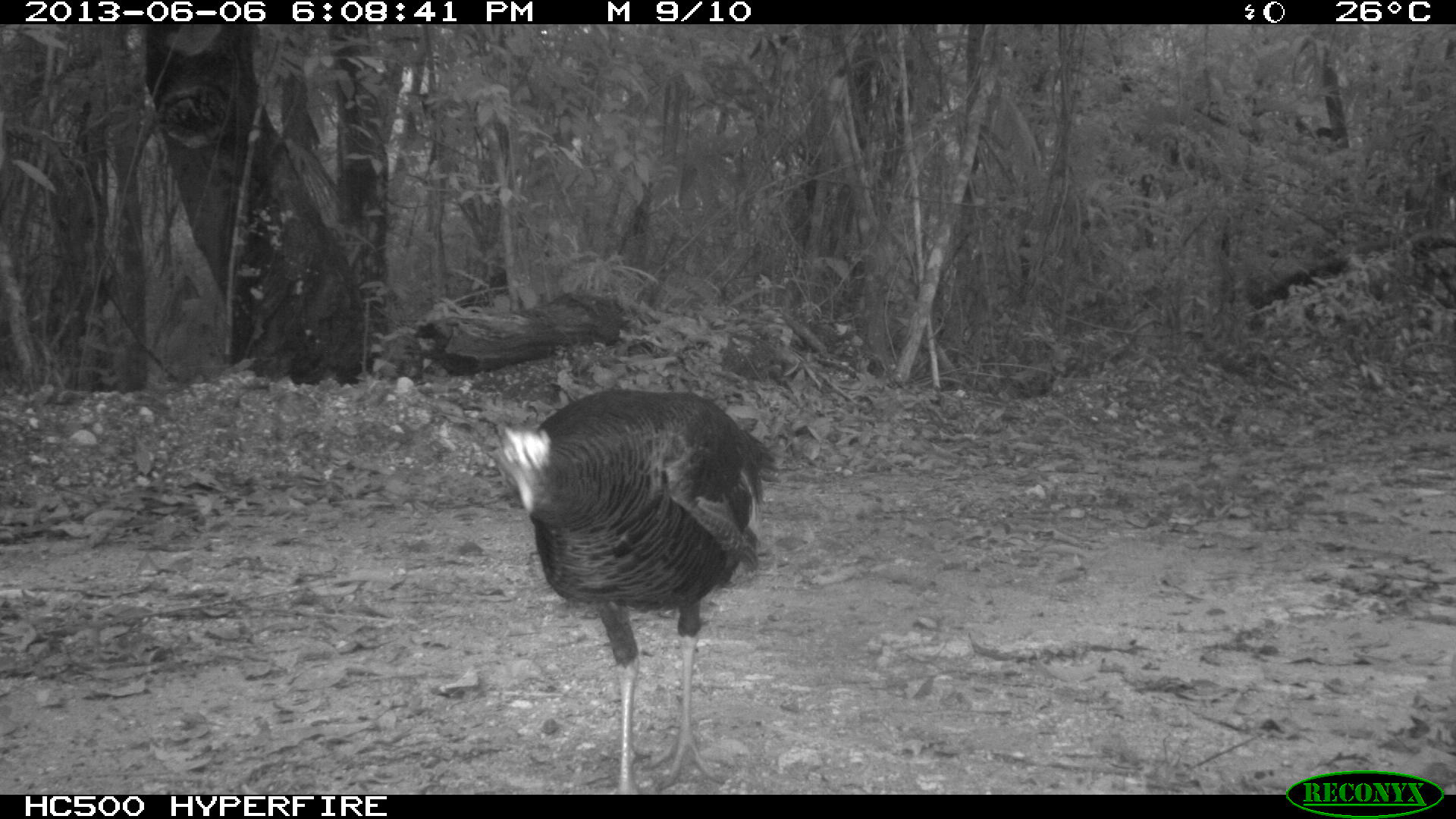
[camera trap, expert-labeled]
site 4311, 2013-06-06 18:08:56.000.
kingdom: Animalia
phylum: Chordata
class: Aves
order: Galliformes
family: Phasianidae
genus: Meleagris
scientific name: Meleagris ocellata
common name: ocellated turkey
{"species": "Meleagris ocellata (ocellated turkey)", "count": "1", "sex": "female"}